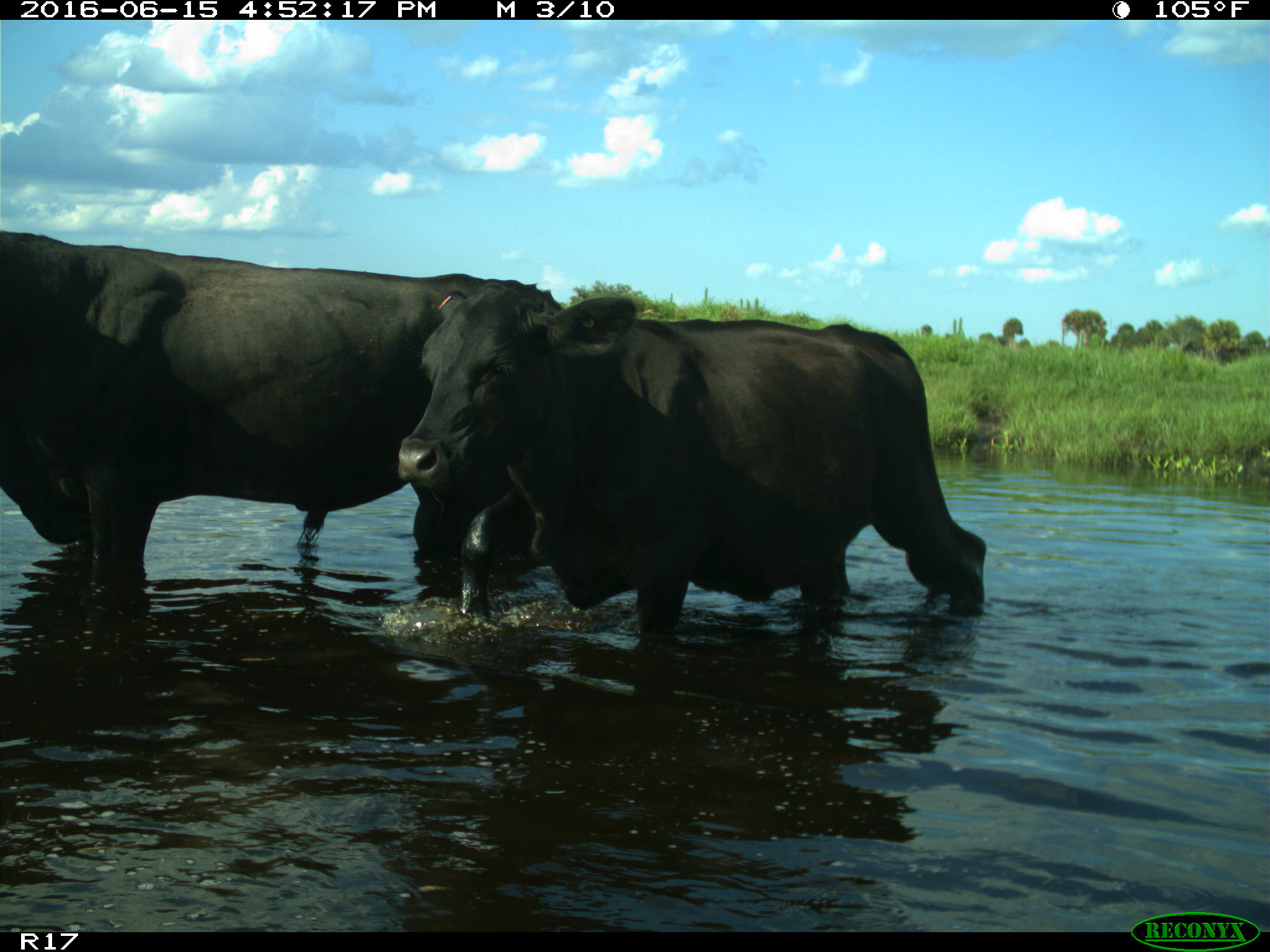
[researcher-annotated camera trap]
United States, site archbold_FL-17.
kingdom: Animalia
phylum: Chordata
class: Mammalia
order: Artiodactyla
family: Bovidae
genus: Bos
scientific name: Bos taurus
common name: domestic cow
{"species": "Bos taurus (domestic cow)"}